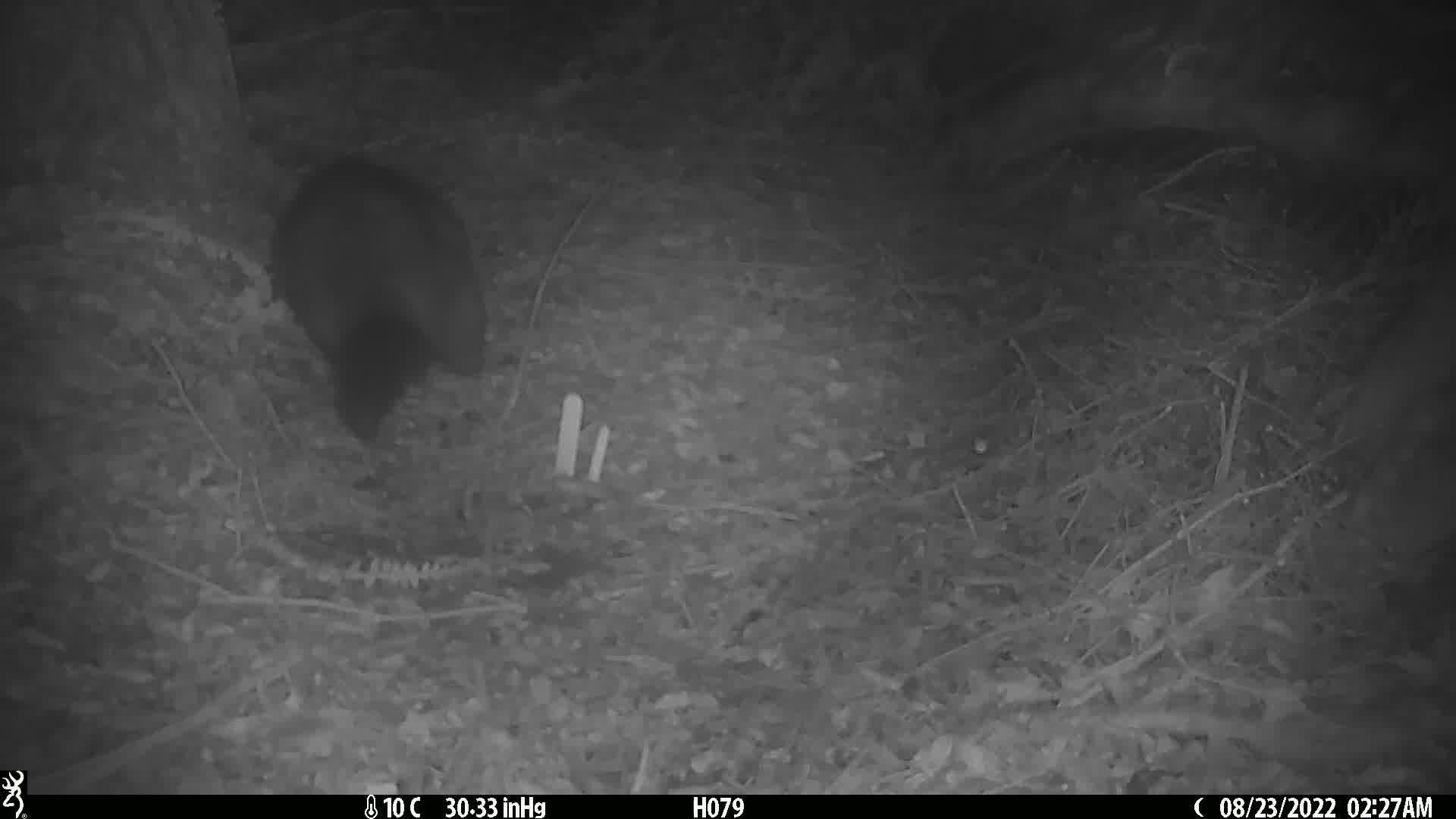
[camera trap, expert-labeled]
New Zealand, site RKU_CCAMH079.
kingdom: Animalia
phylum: Chordata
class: Mammalia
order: Diprotodontia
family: Phalangeridae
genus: Trichosurus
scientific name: Trichosurus vulpecula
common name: common brushtail possum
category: possum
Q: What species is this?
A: Possum (common brushtail possum) (Trichosurus vulpecula).